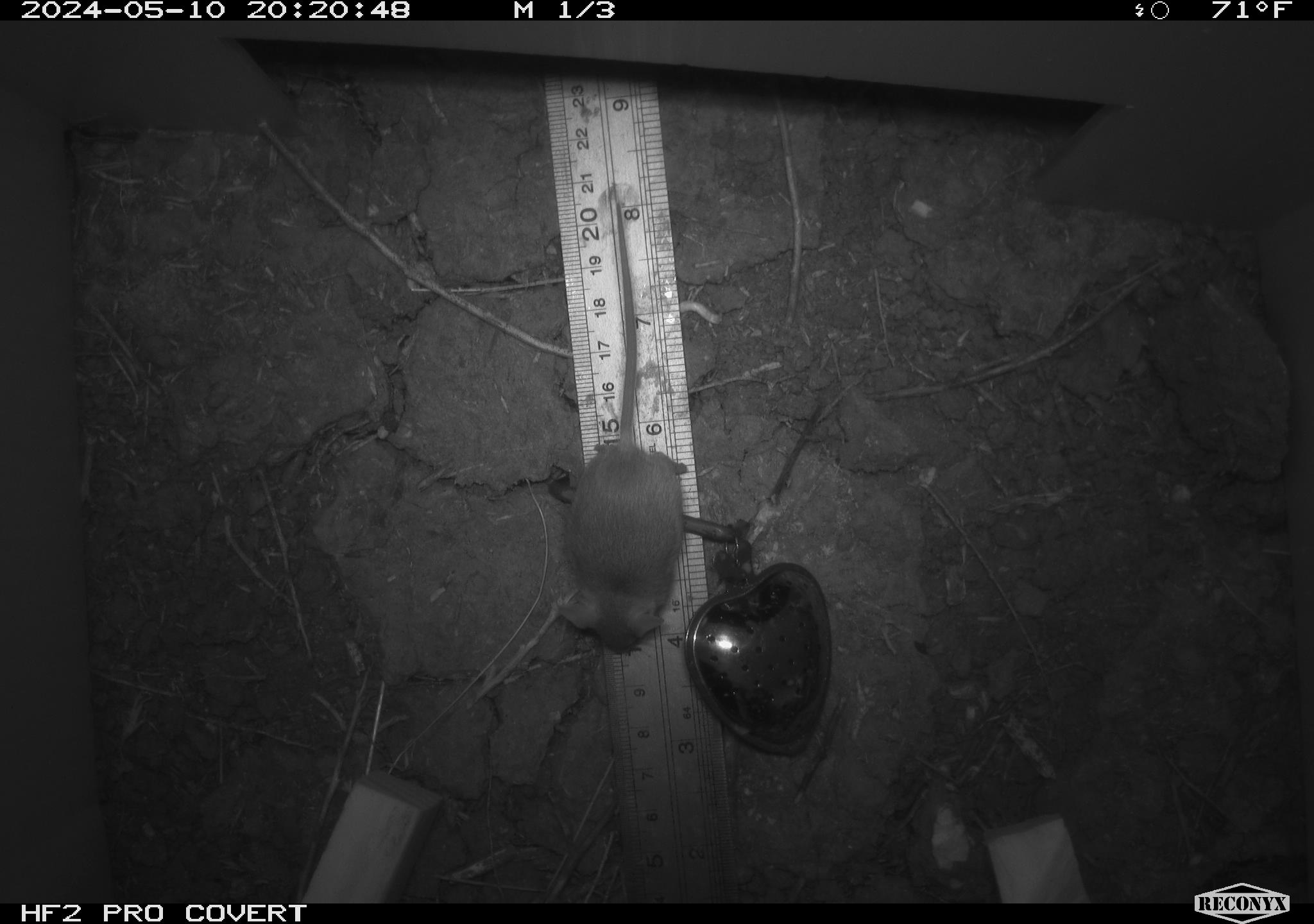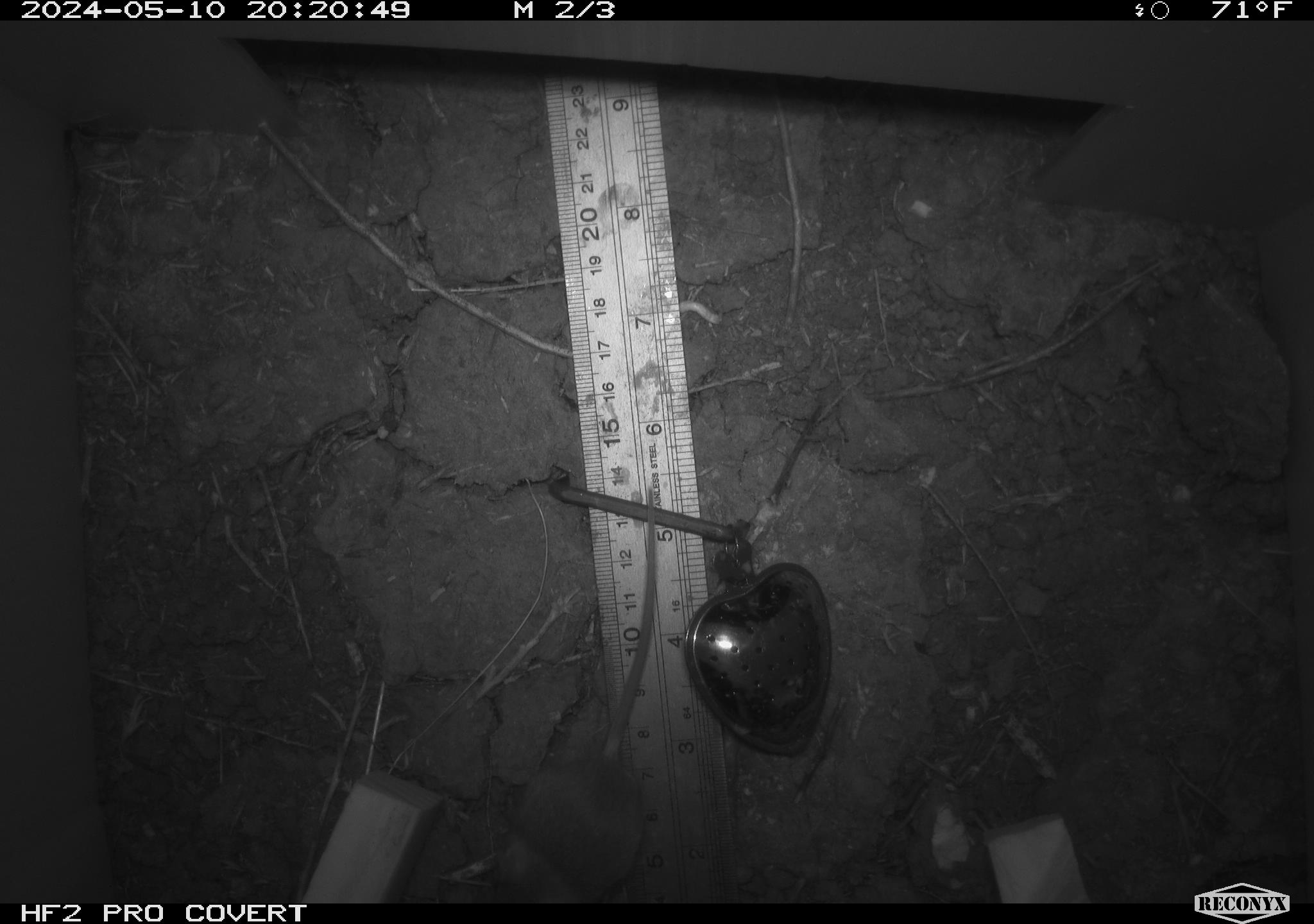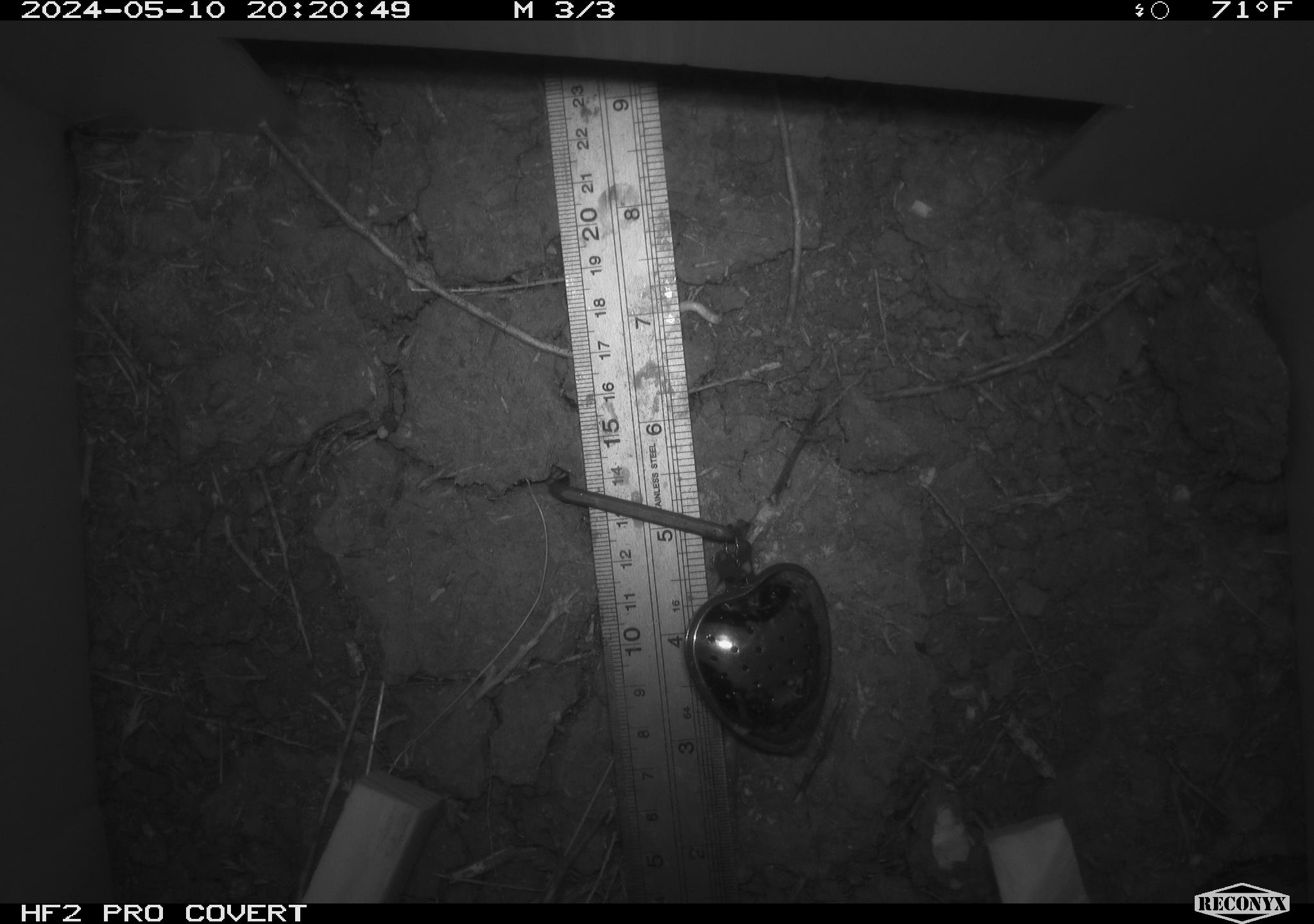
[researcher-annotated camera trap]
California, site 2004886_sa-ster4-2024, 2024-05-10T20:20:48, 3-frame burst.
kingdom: Animalia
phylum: Chordata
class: Mammalia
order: Rodentia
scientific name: Rodentia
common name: mouse species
Mouse species (Rodentia).